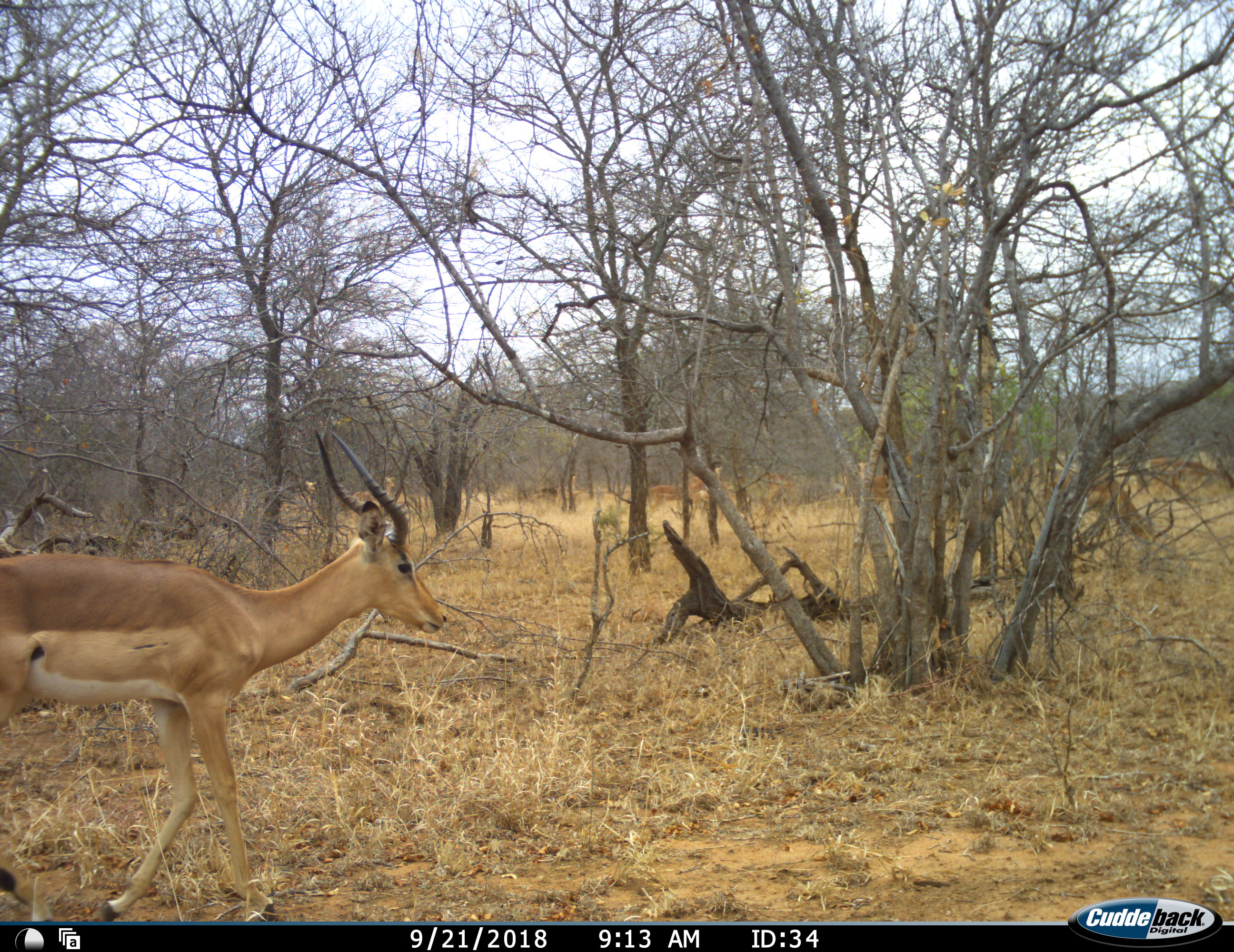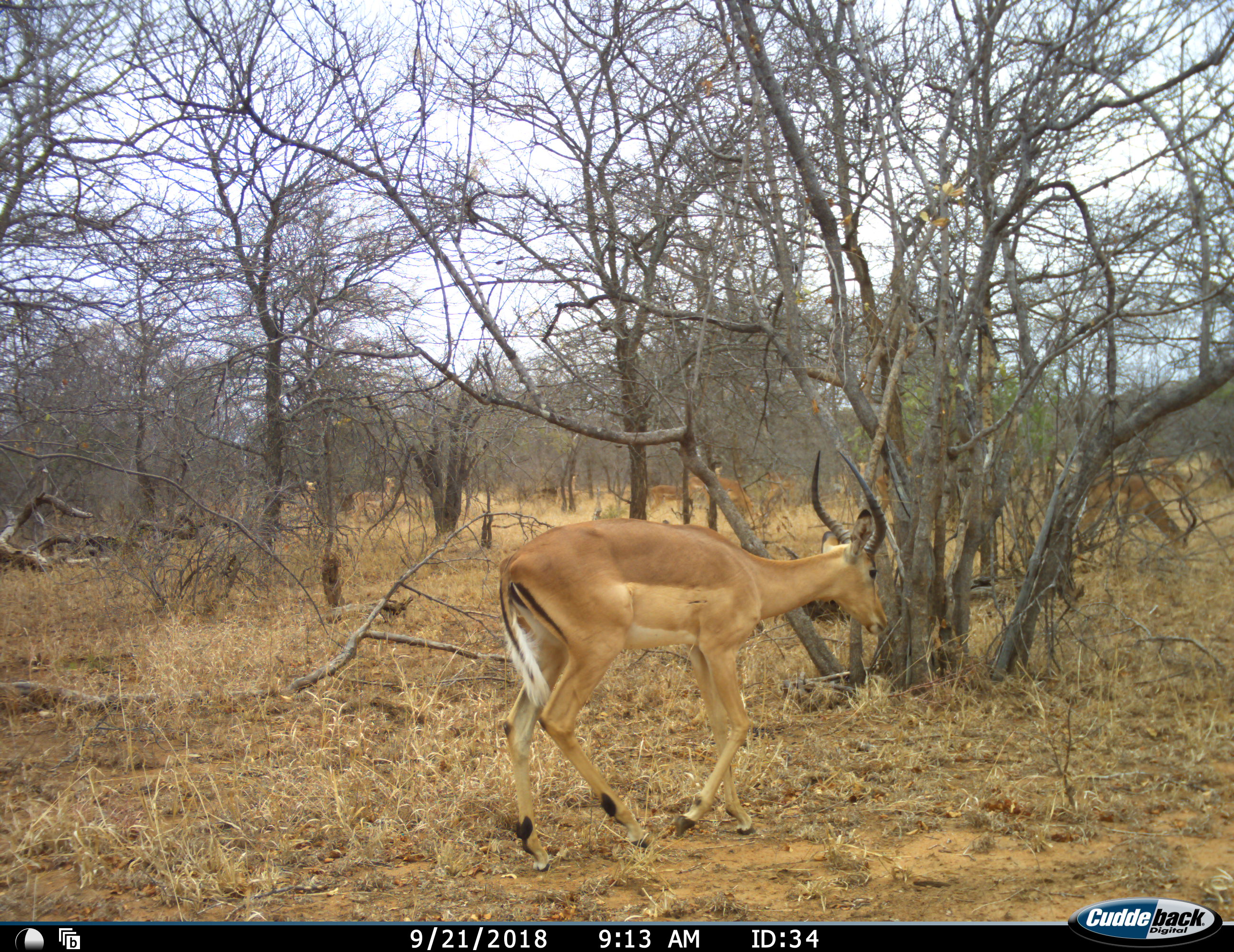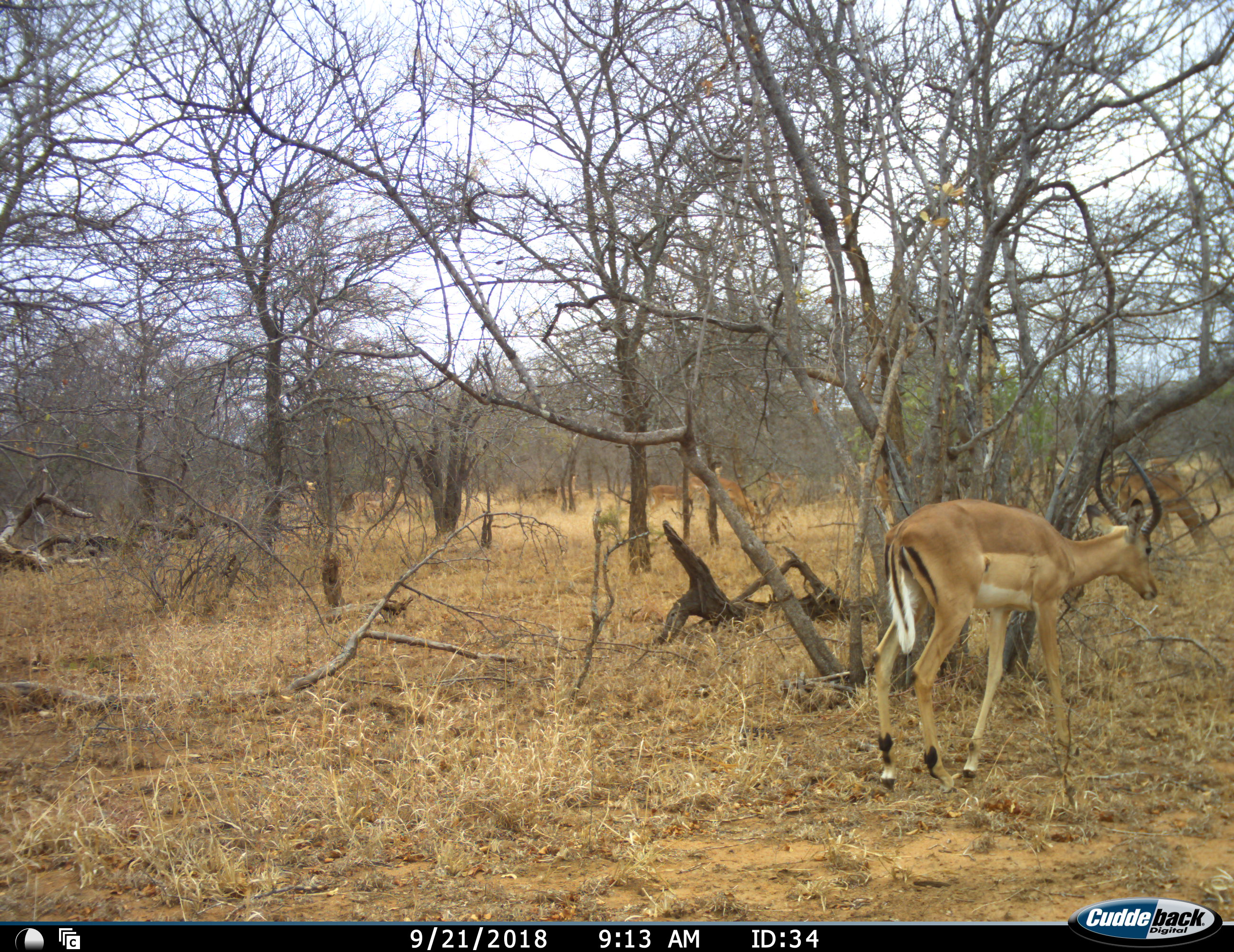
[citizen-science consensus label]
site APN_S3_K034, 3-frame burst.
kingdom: Animalia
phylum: Chordata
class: Mammalia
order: Artiodactyla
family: Bovidae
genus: Aepyceros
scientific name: Aepyceros melampus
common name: impala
Impala (Aepyceros melampus), count 11-50. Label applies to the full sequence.